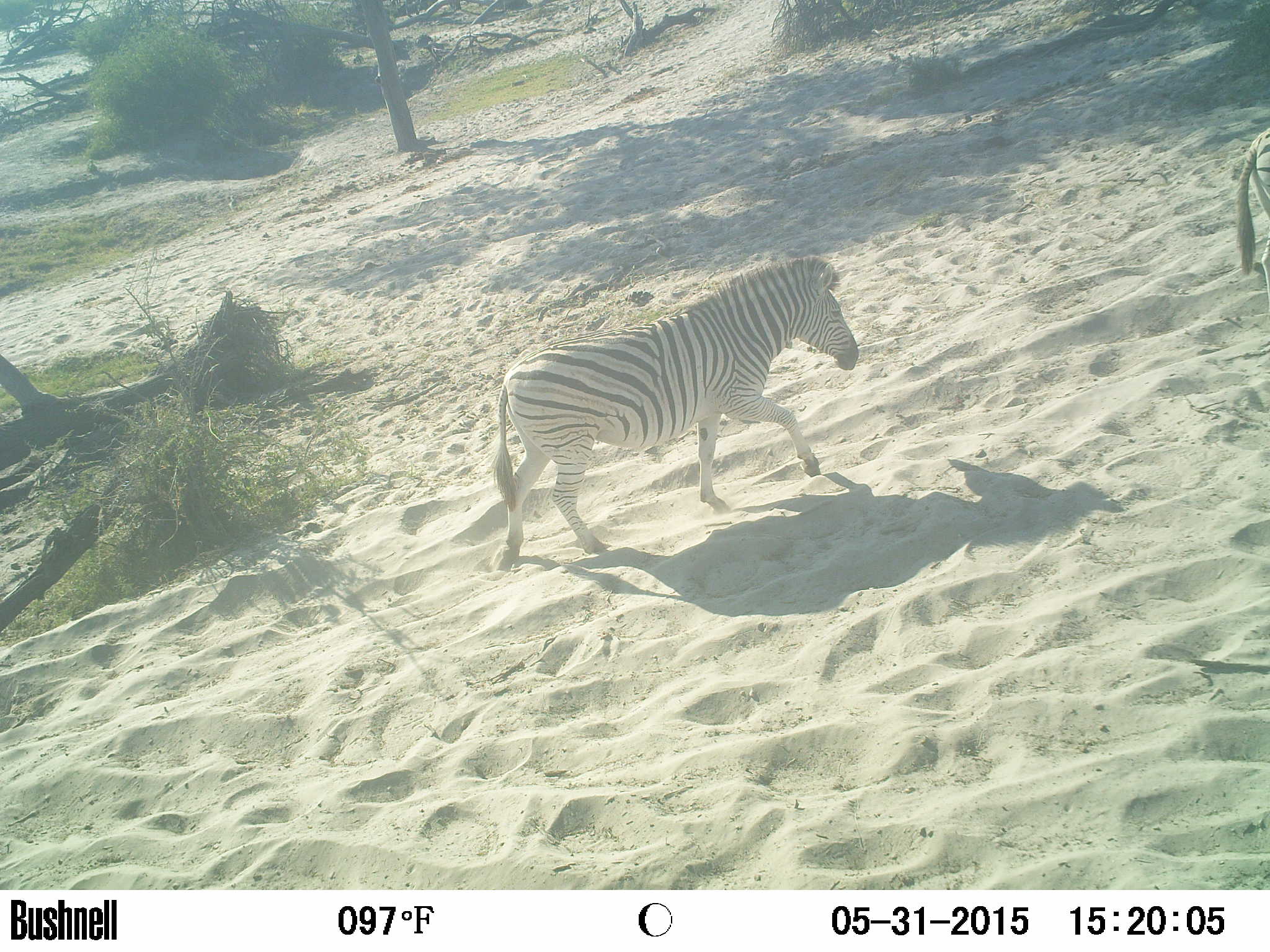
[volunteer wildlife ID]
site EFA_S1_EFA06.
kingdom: Animalia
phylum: Chordata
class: Mammalia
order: Perissodactyla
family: Equidae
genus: Equus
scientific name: Equus quagga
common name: plains zebra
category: zebraplains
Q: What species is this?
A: Zebraplains (plains zebra) (Equus quagga).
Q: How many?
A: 1.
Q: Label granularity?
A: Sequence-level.